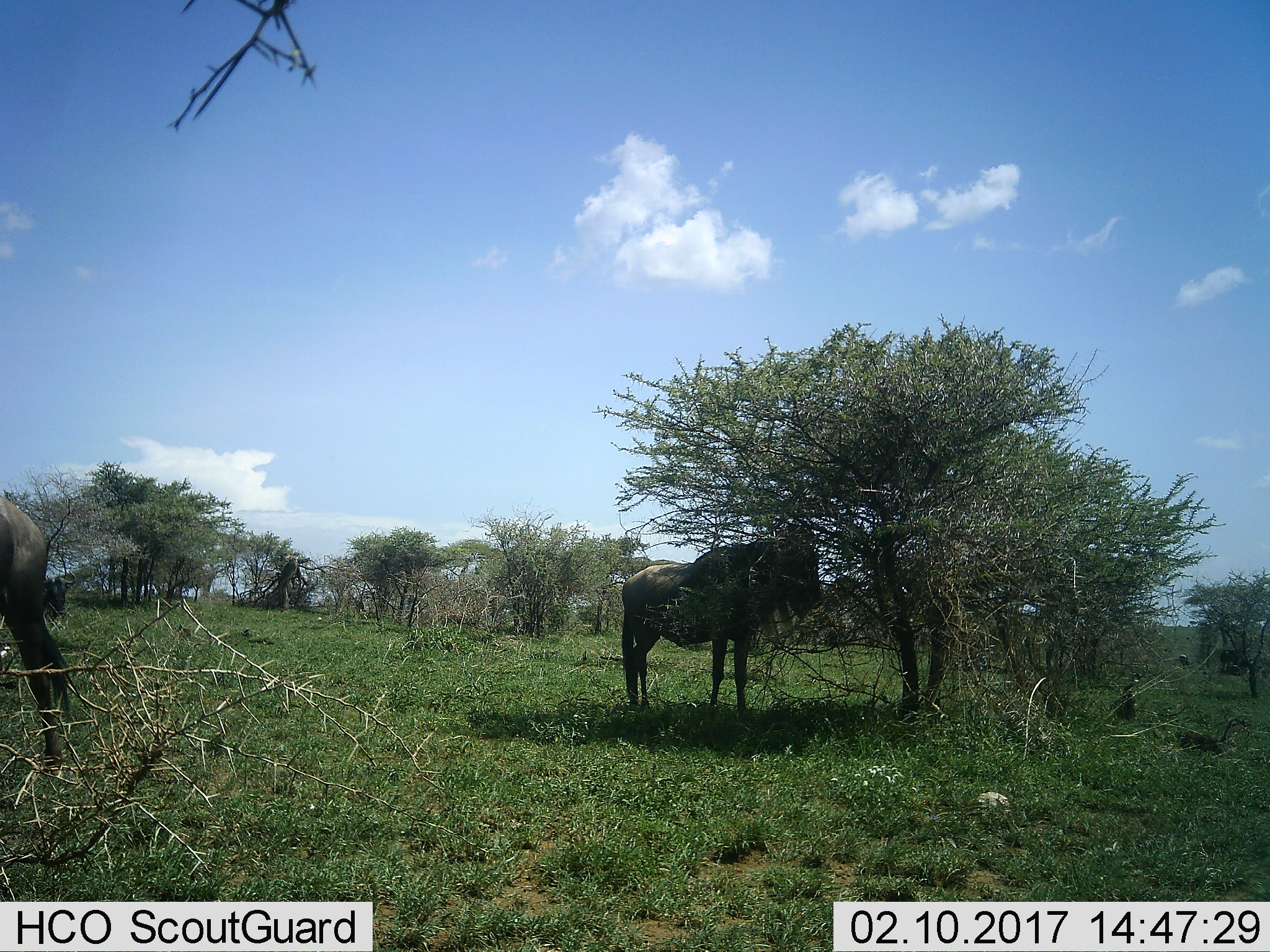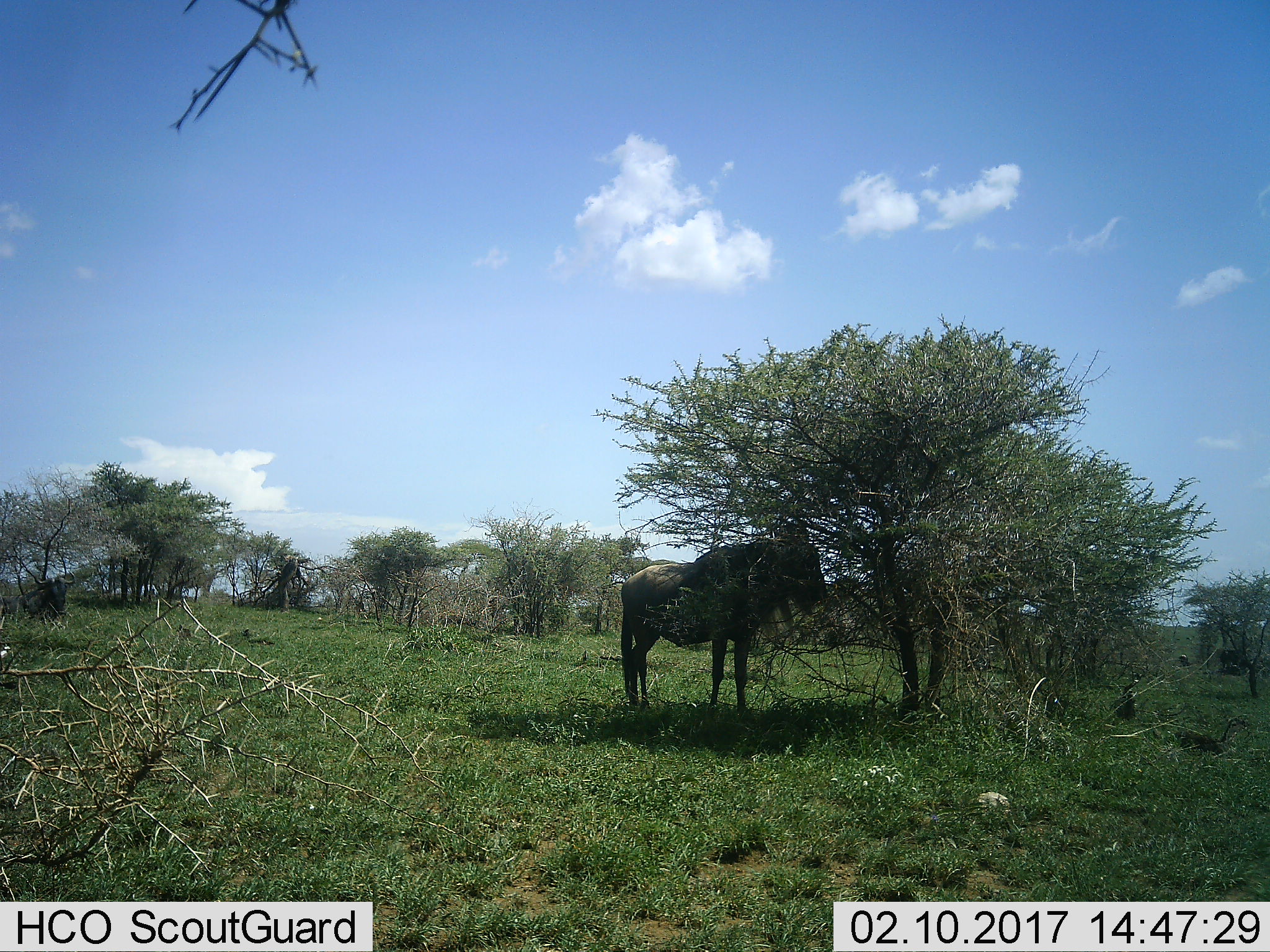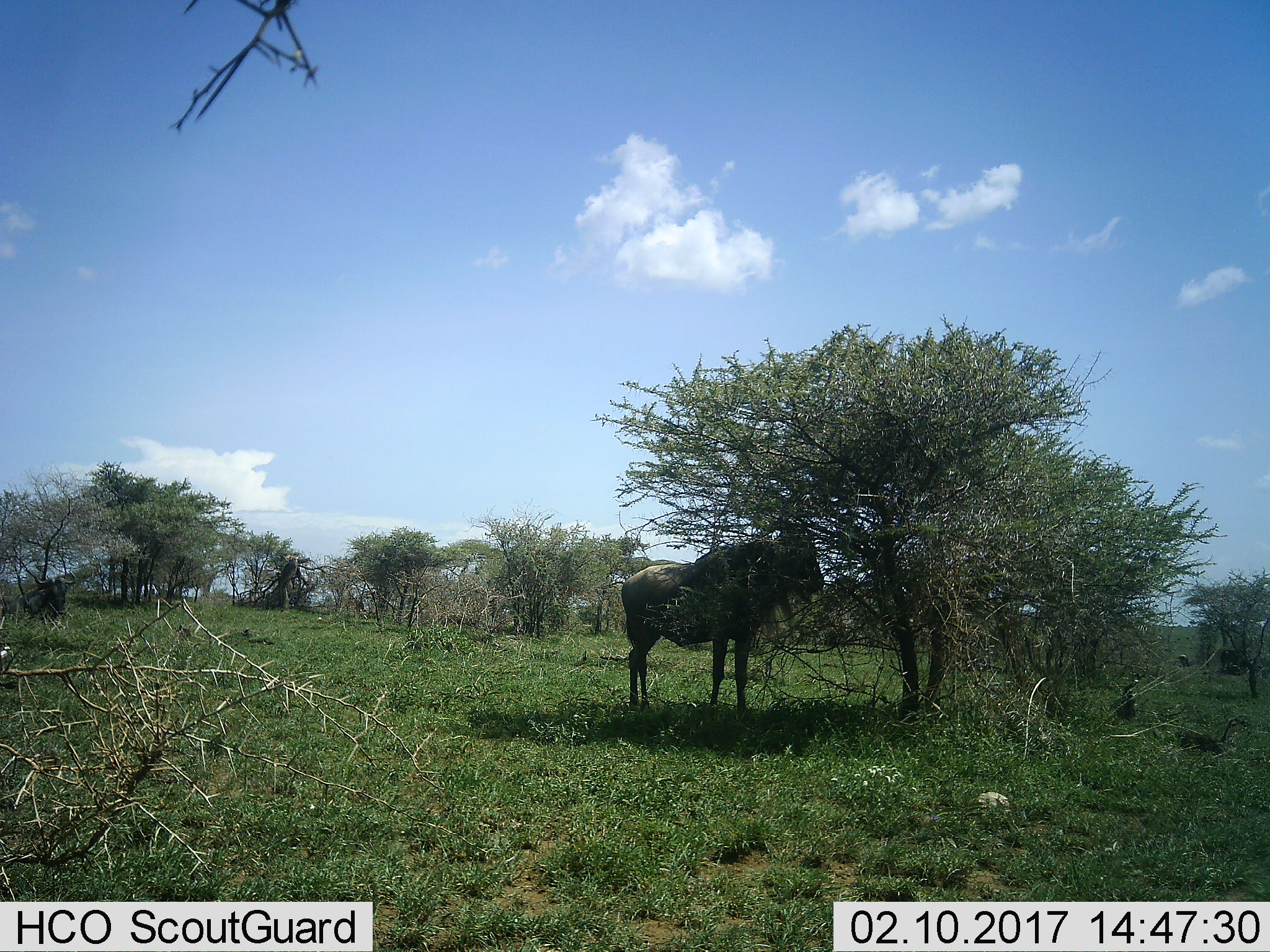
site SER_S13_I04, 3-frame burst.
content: unidentified animal